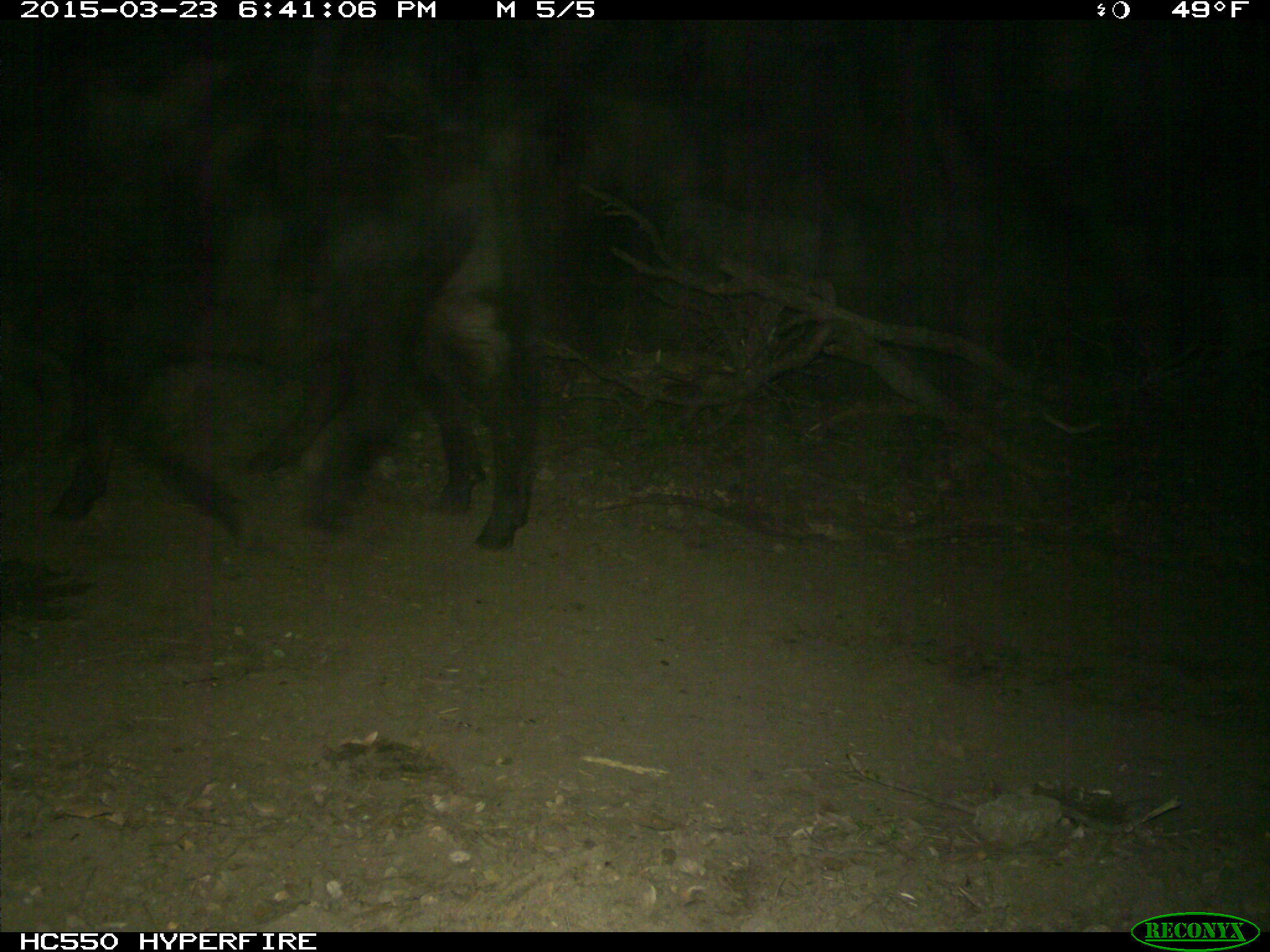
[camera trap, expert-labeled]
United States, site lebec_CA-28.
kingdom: Animalia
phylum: Chordata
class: Mammalia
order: Artiodactyla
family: Bovidae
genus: Bos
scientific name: Bos taurus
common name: domestic cow